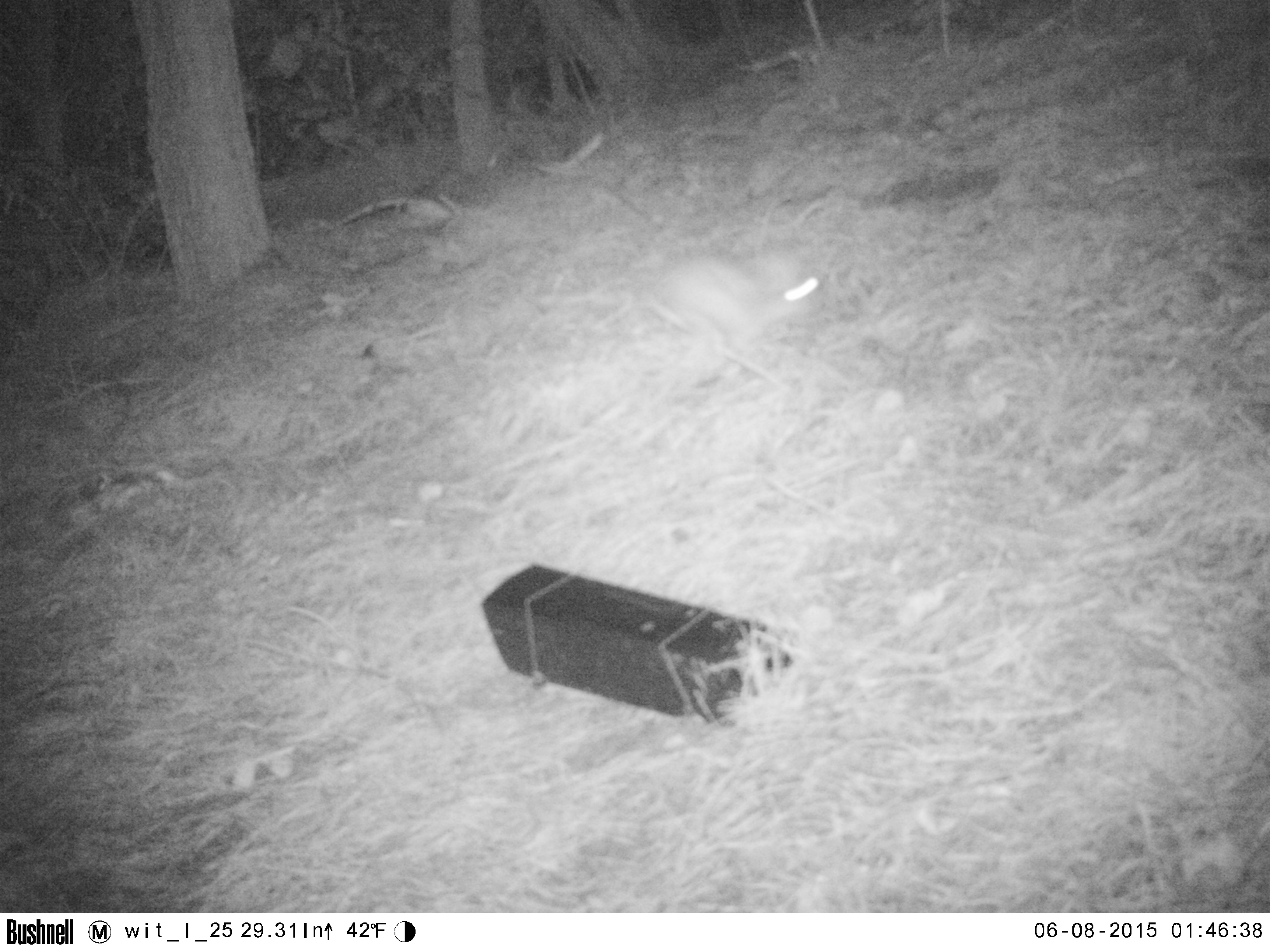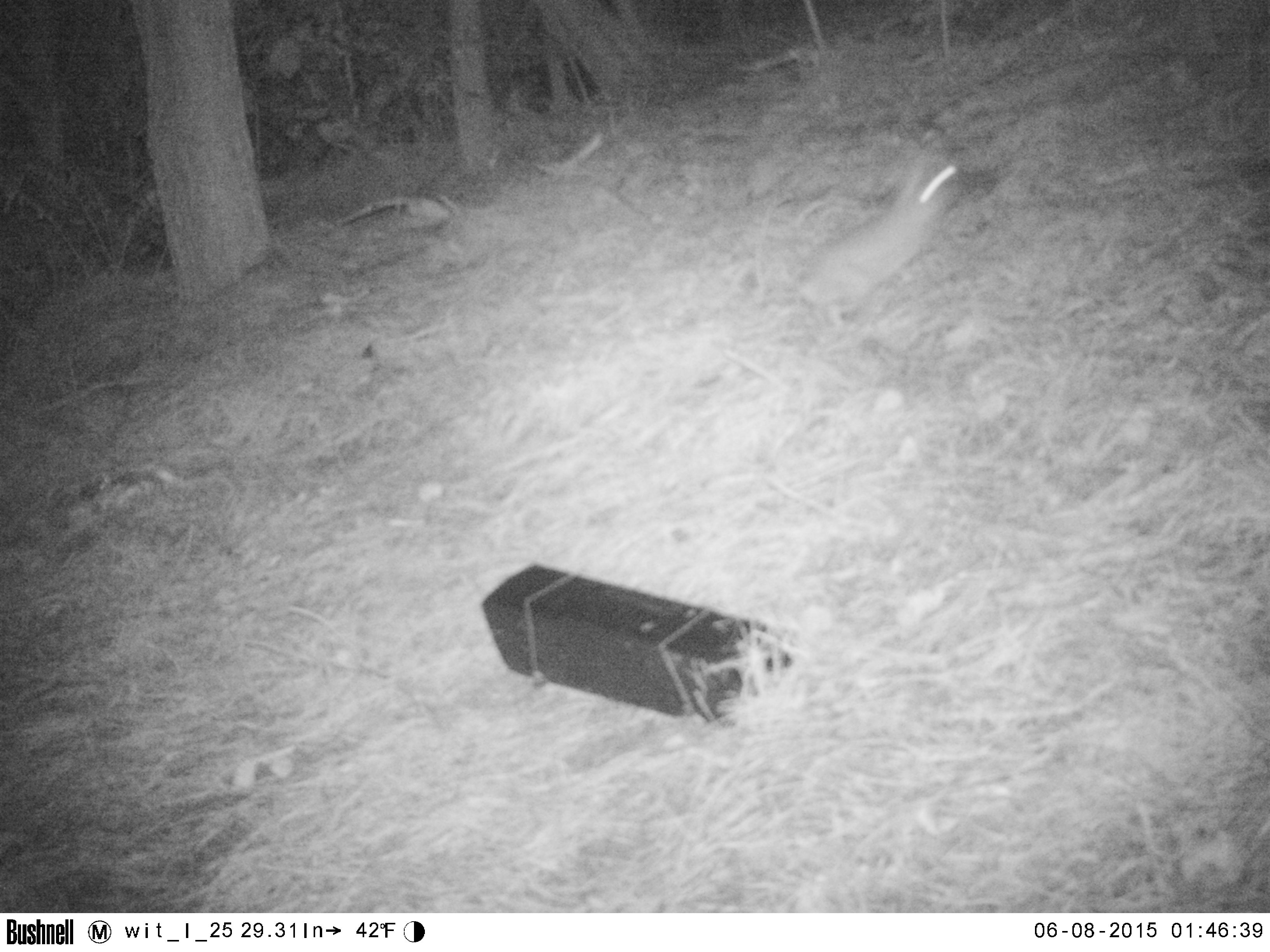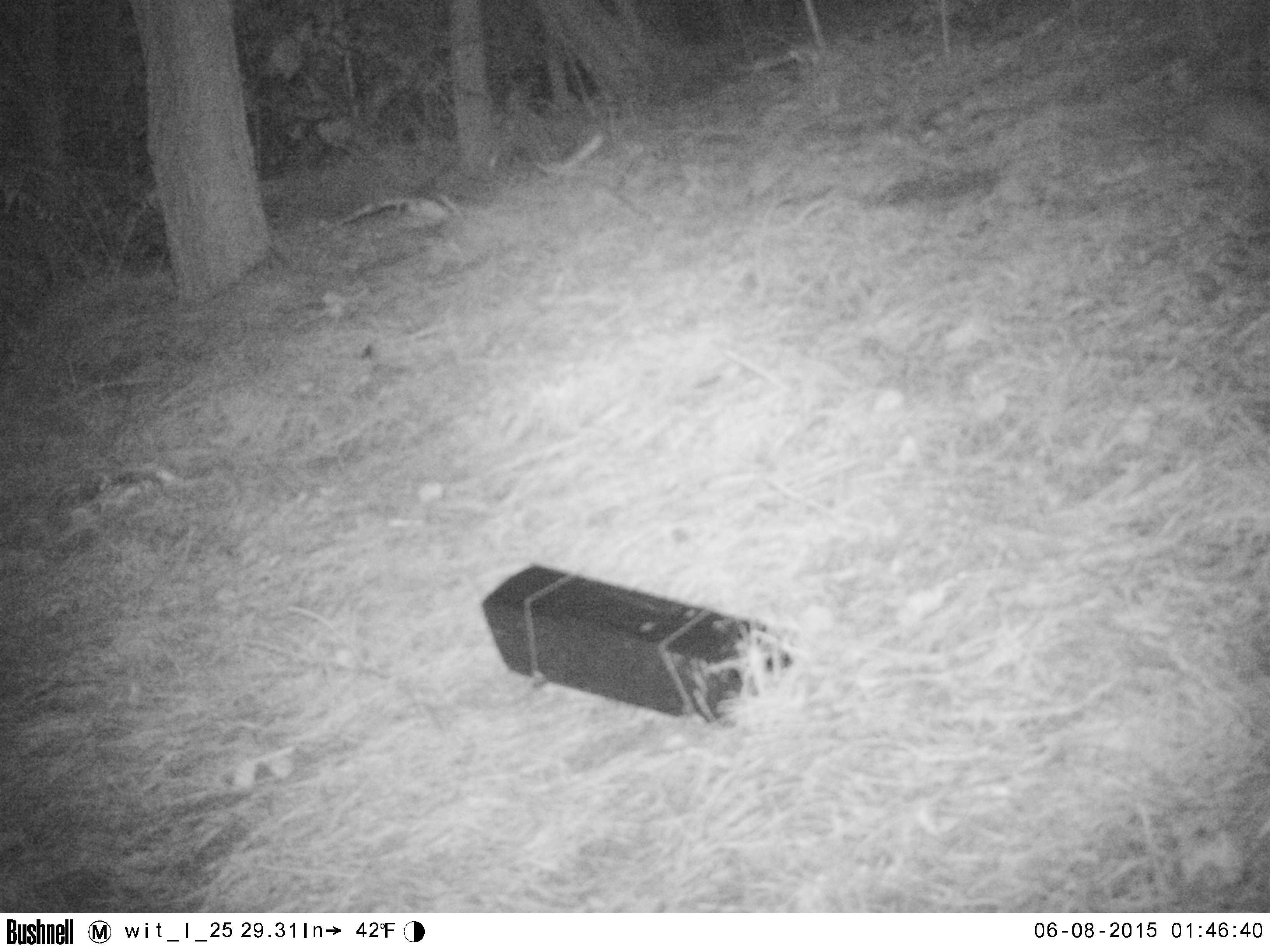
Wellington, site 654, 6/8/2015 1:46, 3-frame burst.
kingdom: Animalia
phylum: Chordata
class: Mammalia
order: Lagomorpha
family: Leporidae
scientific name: Leporidae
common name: rabbit